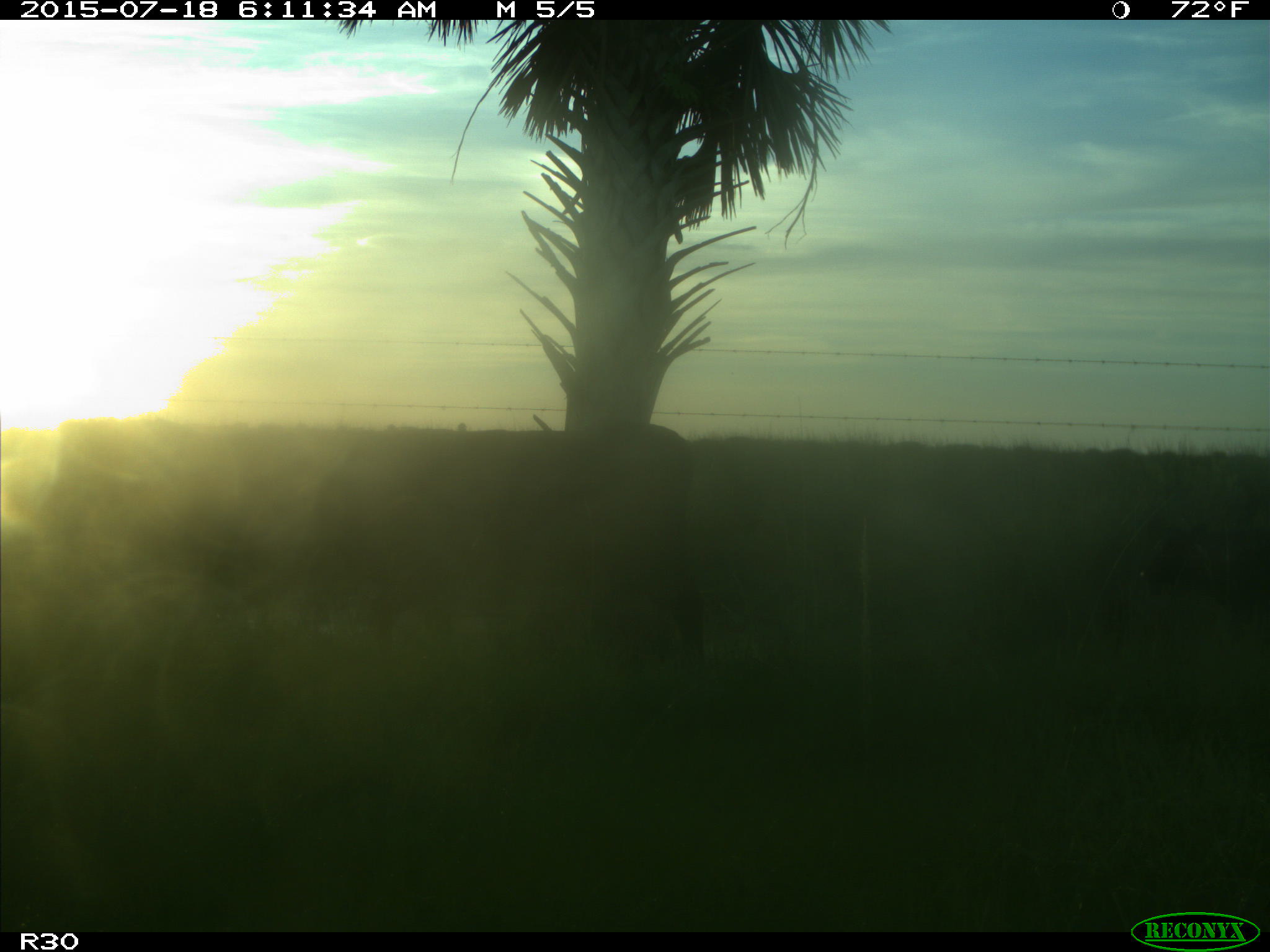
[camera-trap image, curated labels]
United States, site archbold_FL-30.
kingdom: Animalia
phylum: Chordata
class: Mammalia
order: Artiodactyla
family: Bovidae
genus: Bos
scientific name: Bos taurus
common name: domestic cow